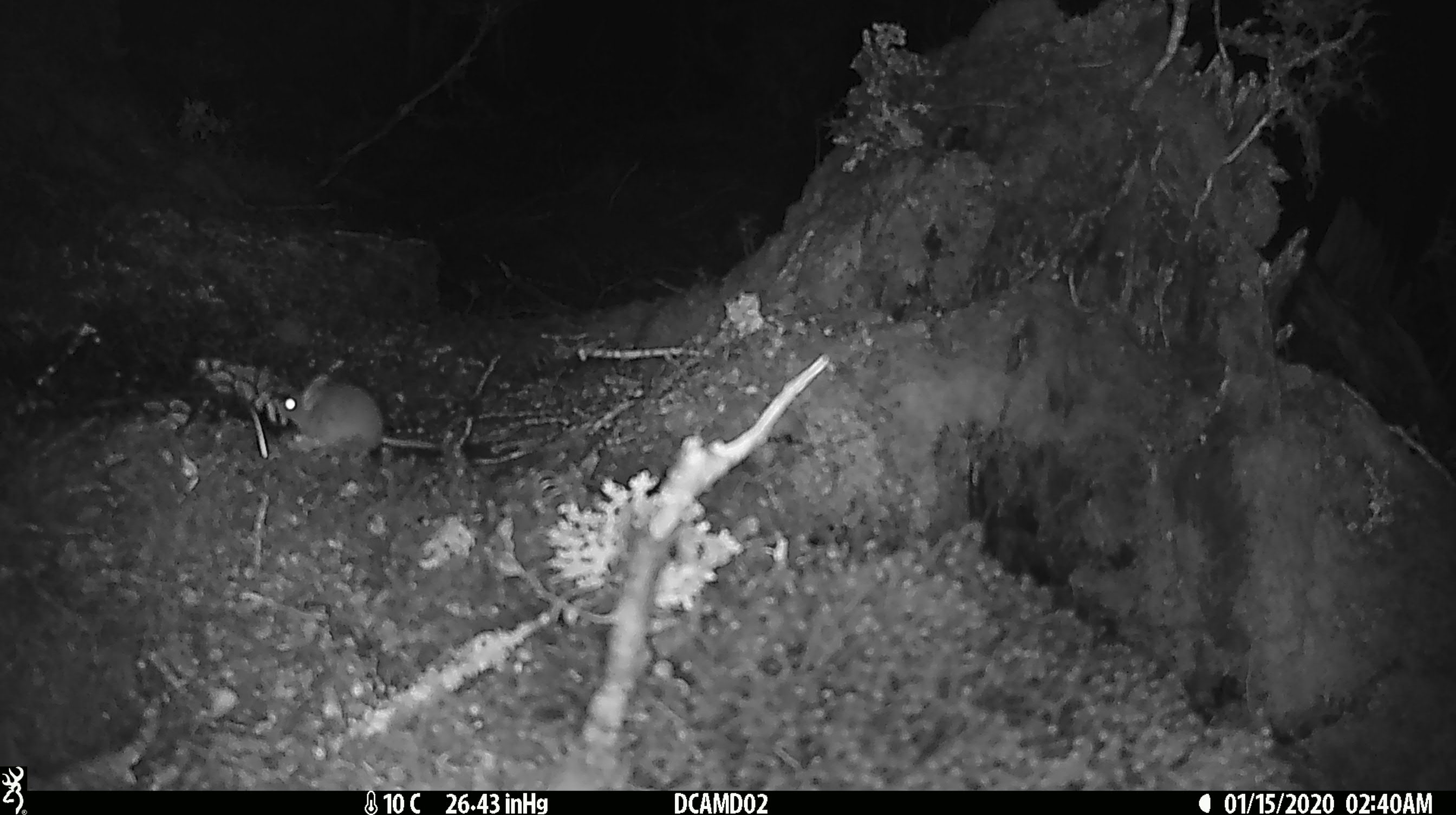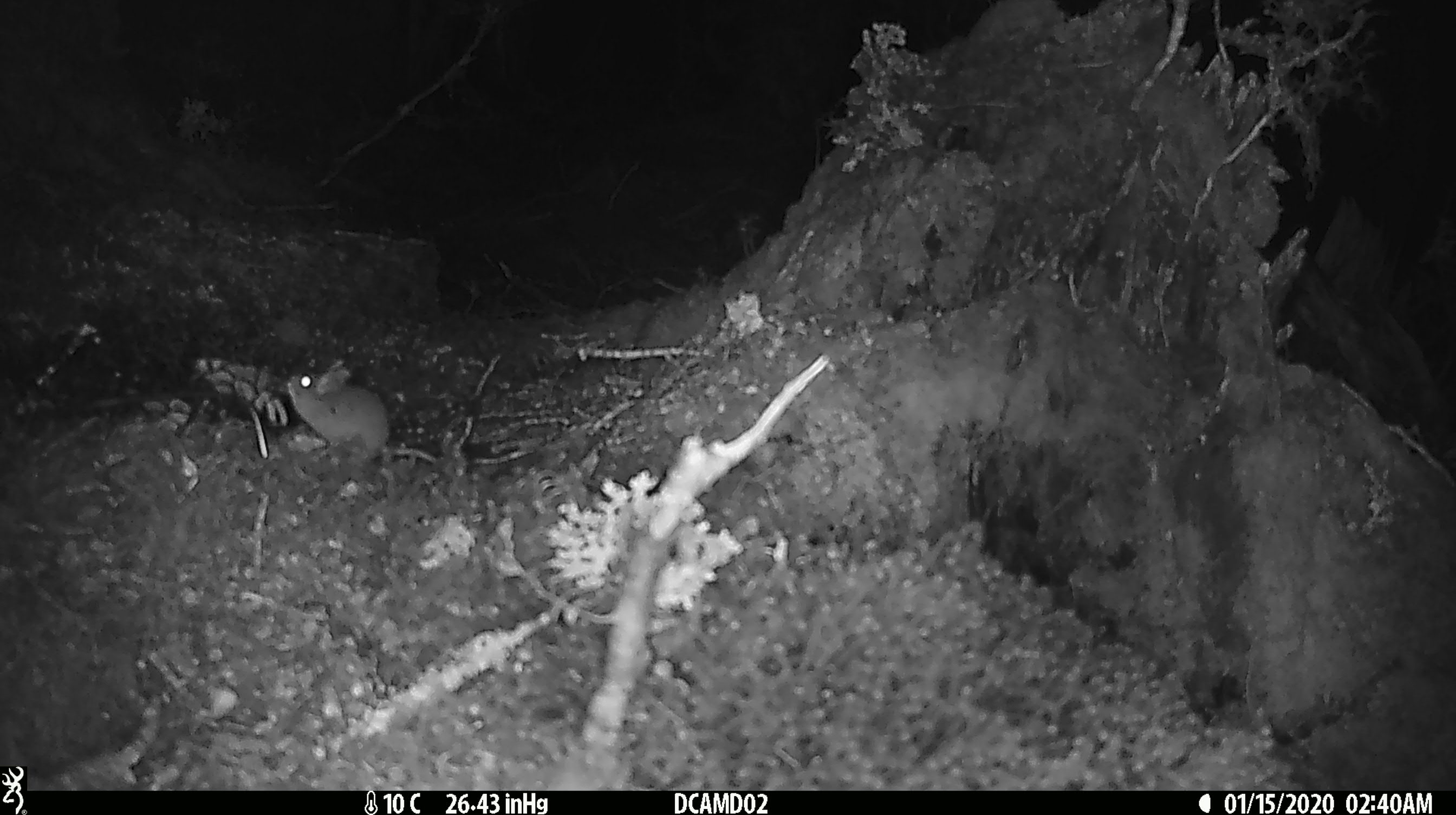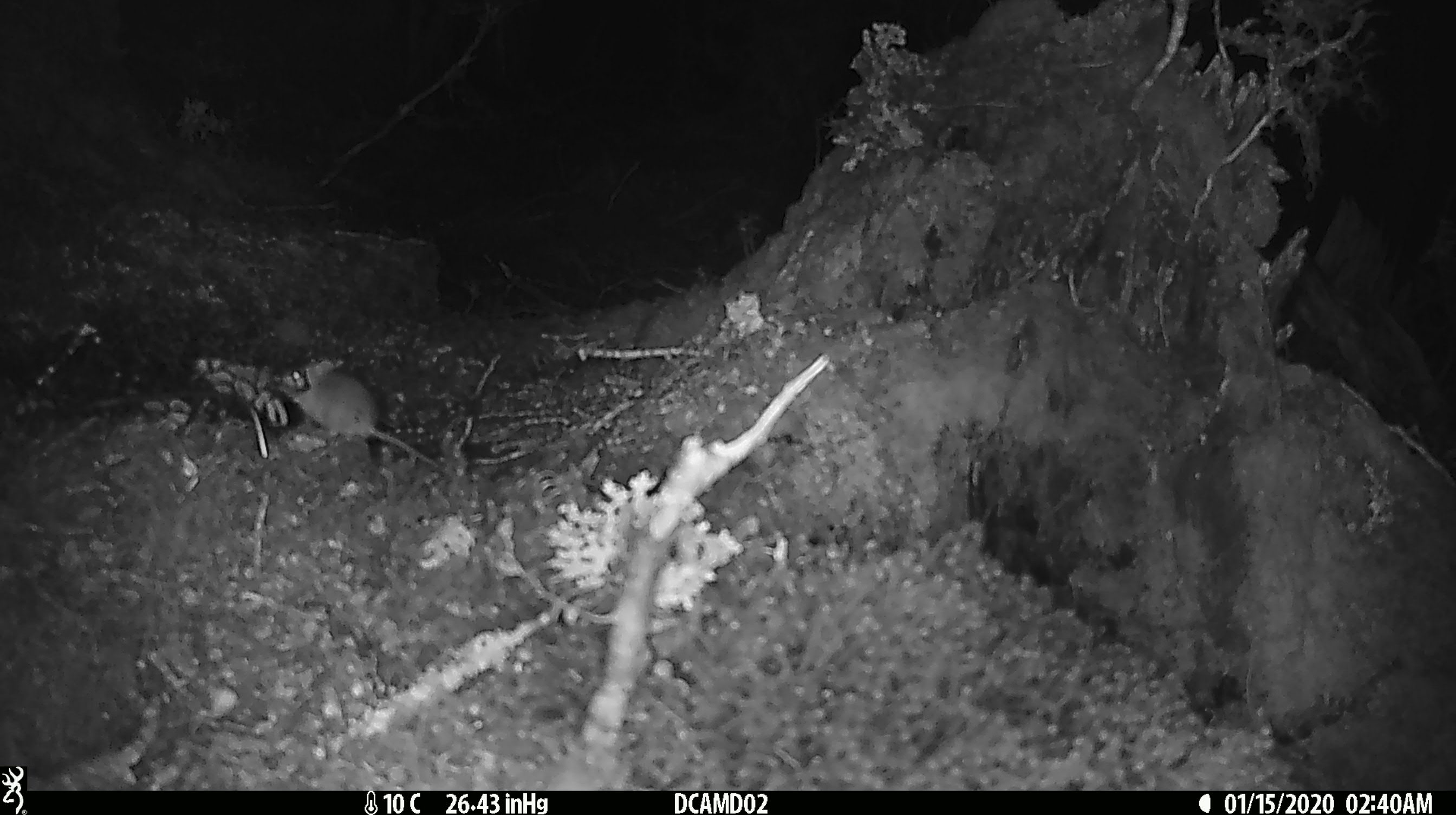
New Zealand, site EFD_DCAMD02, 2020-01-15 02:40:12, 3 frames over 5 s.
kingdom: Animalia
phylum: Chordata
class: Mammalia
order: Rodentia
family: Muridae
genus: Mus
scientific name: Mus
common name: mouse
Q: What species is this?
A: Mouse (Mus).